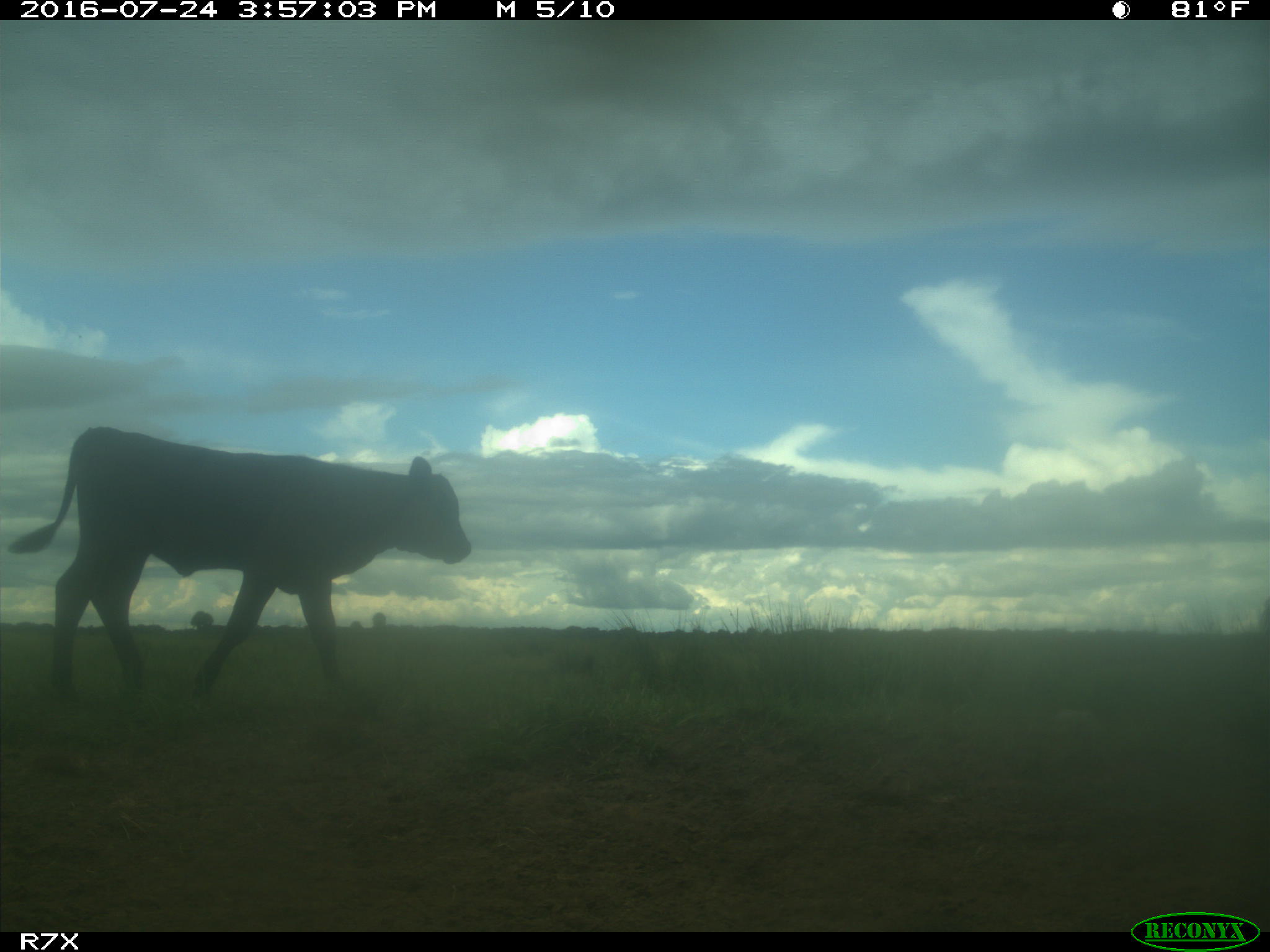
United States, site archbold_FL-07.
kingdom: Animalia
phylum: Chordata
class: Mammalia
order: Artiodactyla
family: Bovidae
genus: Bos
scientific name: Bos taurus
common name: domestic cow